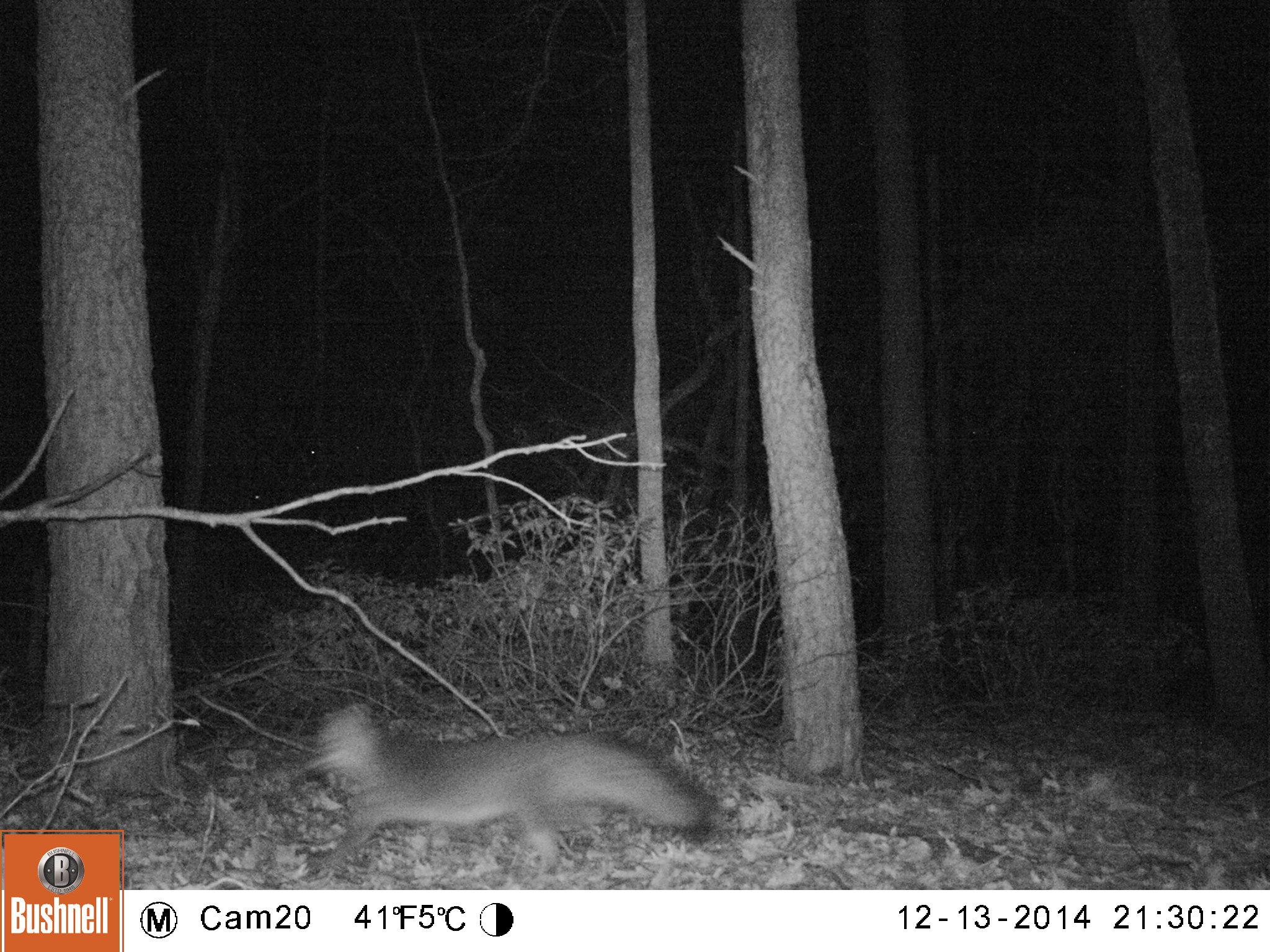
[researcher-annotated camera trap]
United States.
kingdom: Animalia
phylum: Chordata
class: Mammalia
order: Carnivora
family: Canidae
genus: Urocyon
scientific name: Urocyon cinereoargenteus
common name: gray fox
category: Grey Fox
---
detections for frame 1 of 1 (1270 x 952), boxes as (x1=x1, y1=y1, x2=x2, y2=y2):
Grey Fox: (x1=287, y1=694, x2=729, y2=877)